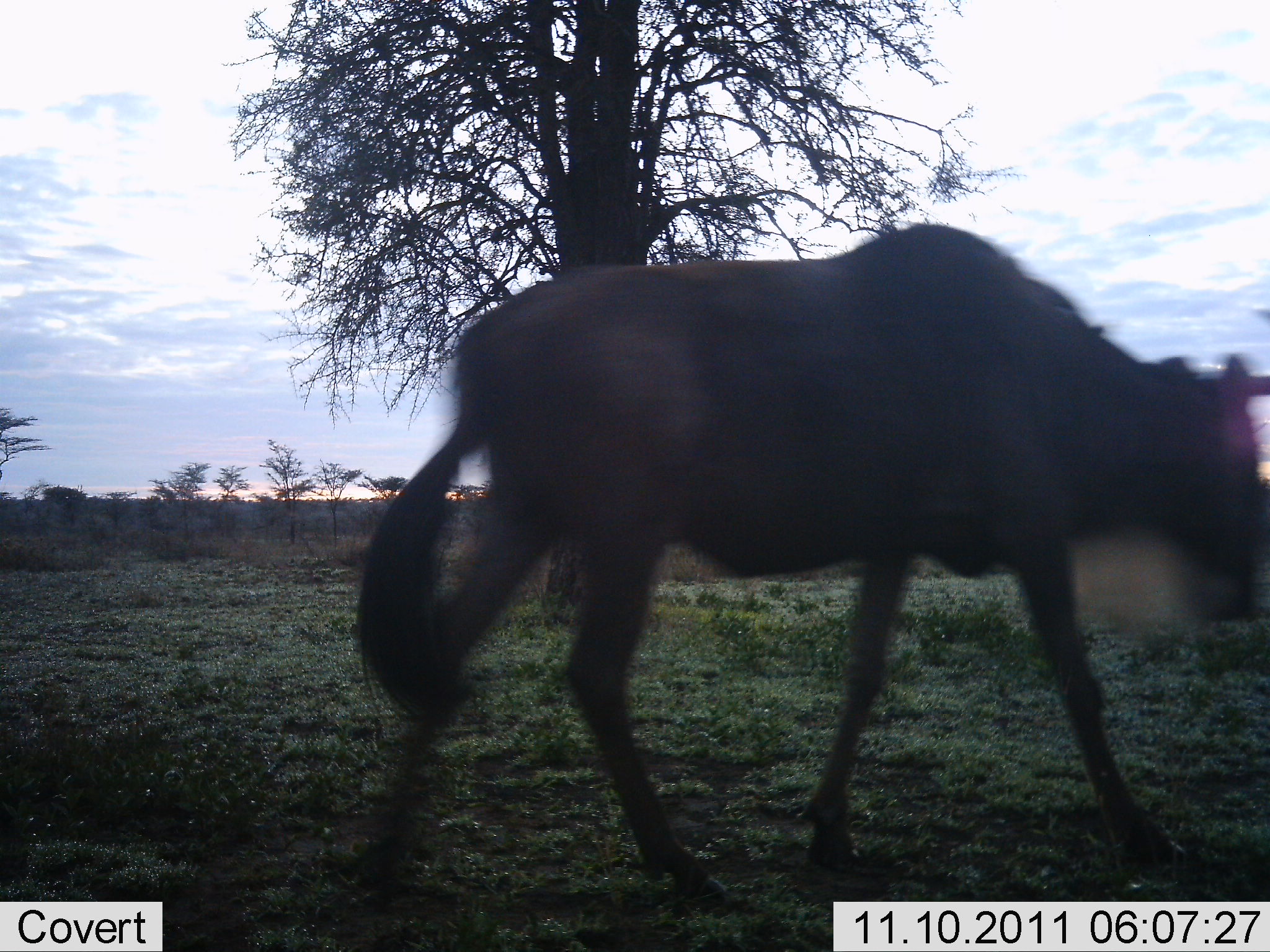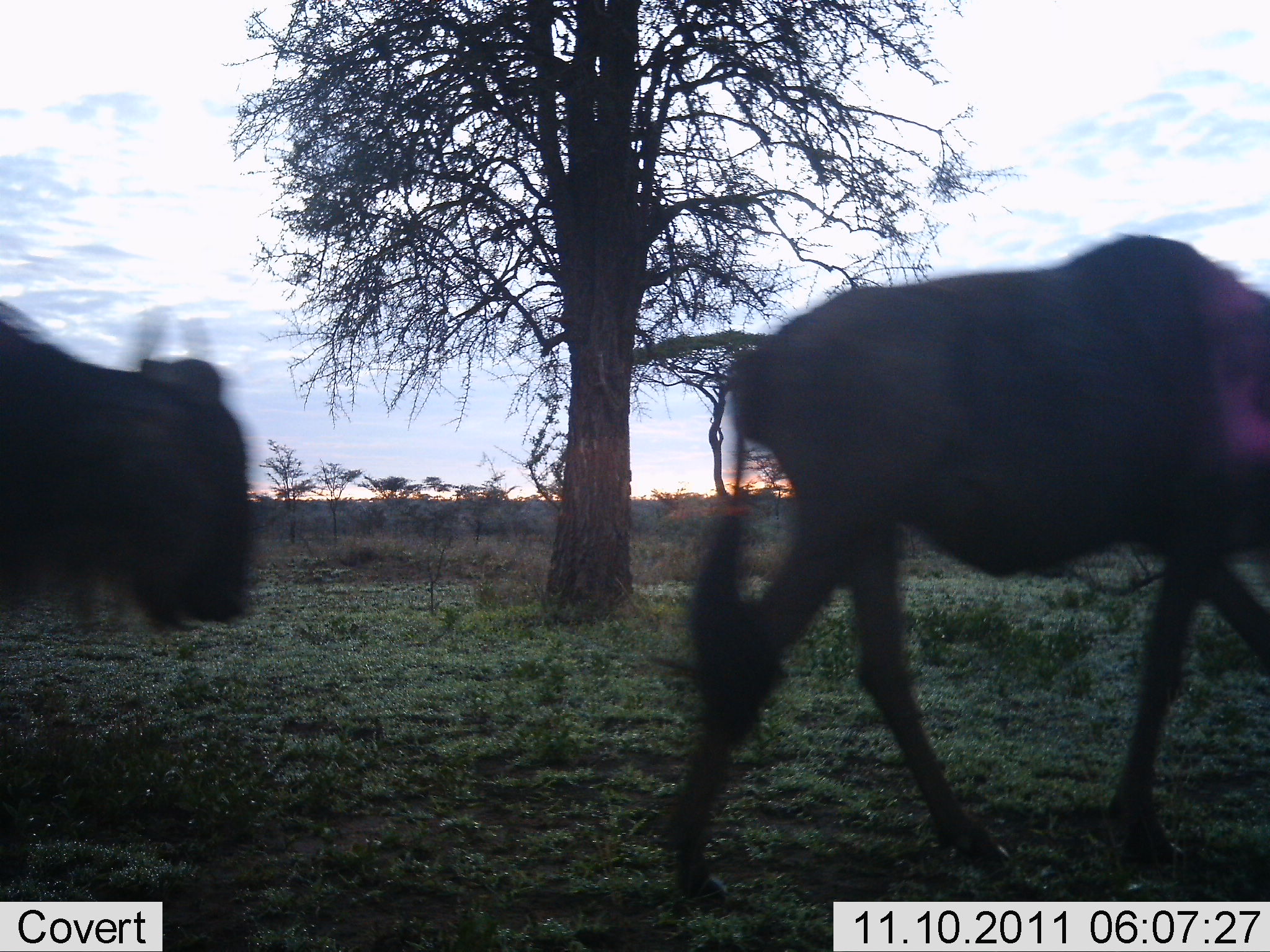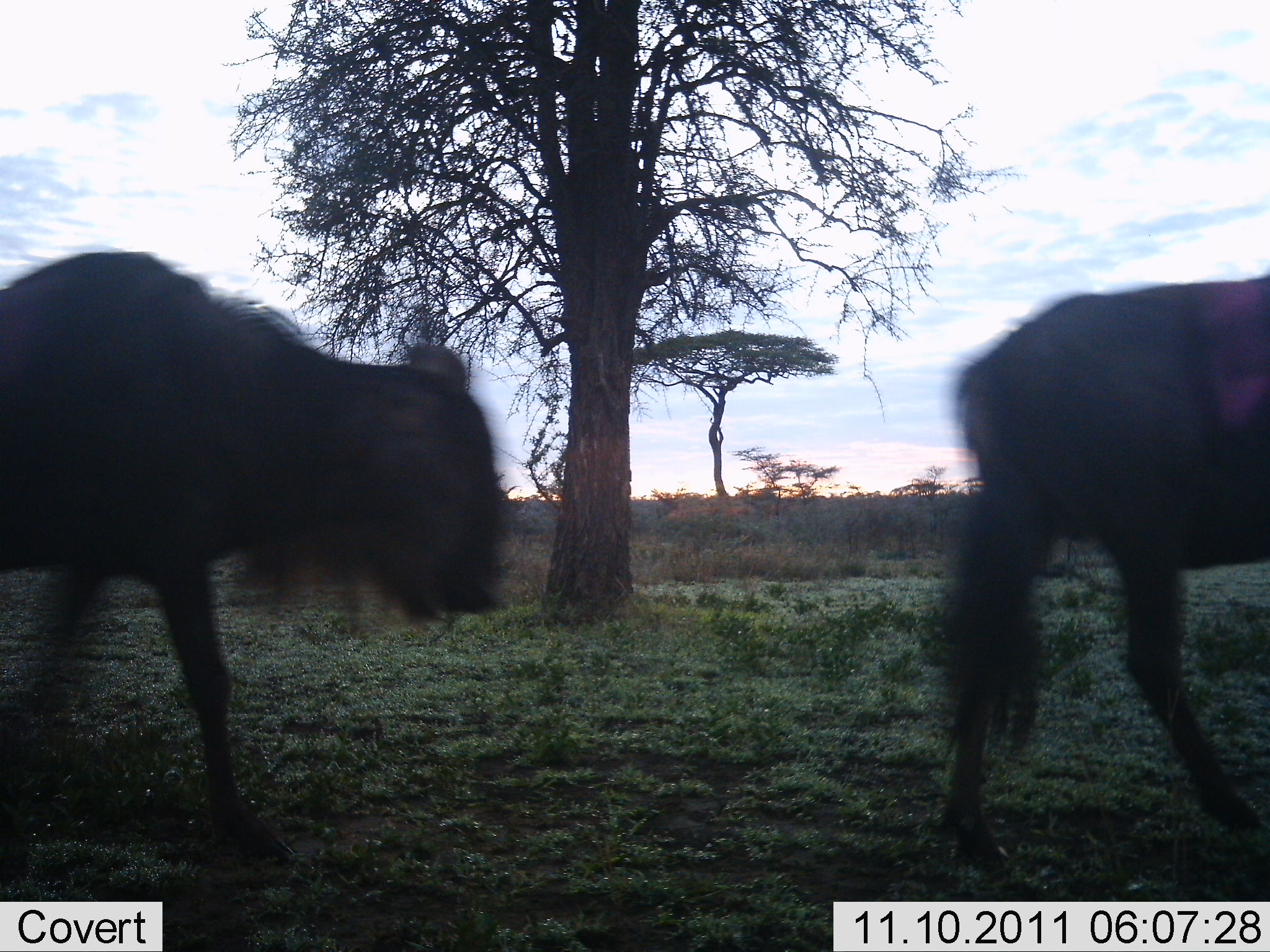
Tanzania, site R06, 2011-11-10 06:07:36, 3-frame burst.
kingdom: Animalia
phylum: Chordata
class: Mammalia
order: Artiodactyla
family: Bovidae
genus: Connochaetes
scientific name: Connochaetes taurinus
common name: blue wildebeest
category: wildebeest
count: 2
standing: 0%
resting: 0%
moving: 100%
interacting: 0%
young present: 0%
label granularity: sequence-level